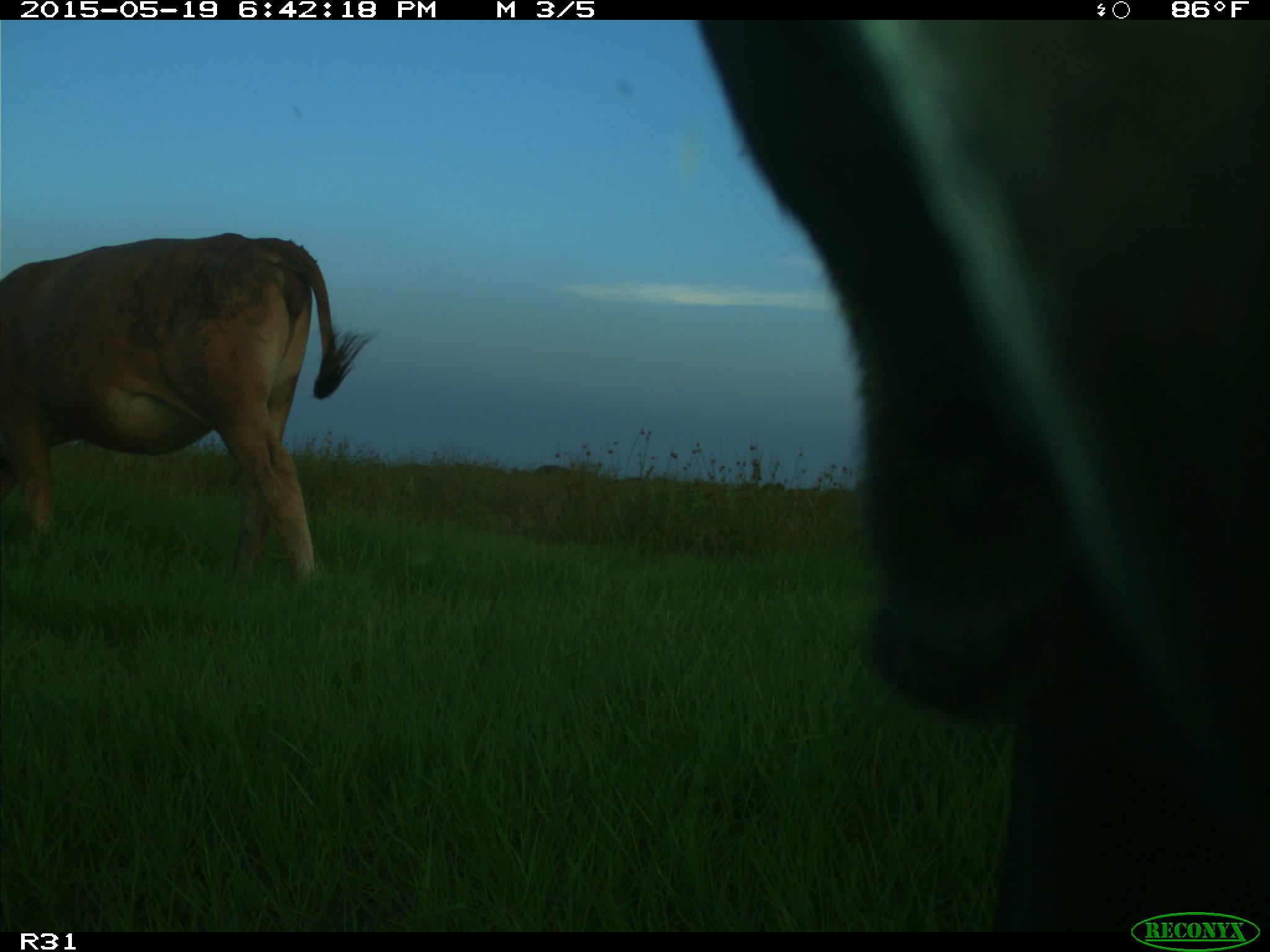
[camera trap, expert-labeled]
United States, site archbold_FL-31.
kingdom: Animalia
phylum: Chordata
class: Mammalia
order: Artiodactyla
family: Bovidae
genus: Bos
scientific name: Bos taurus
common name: domestic cow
Bos taurus (domestic cow).